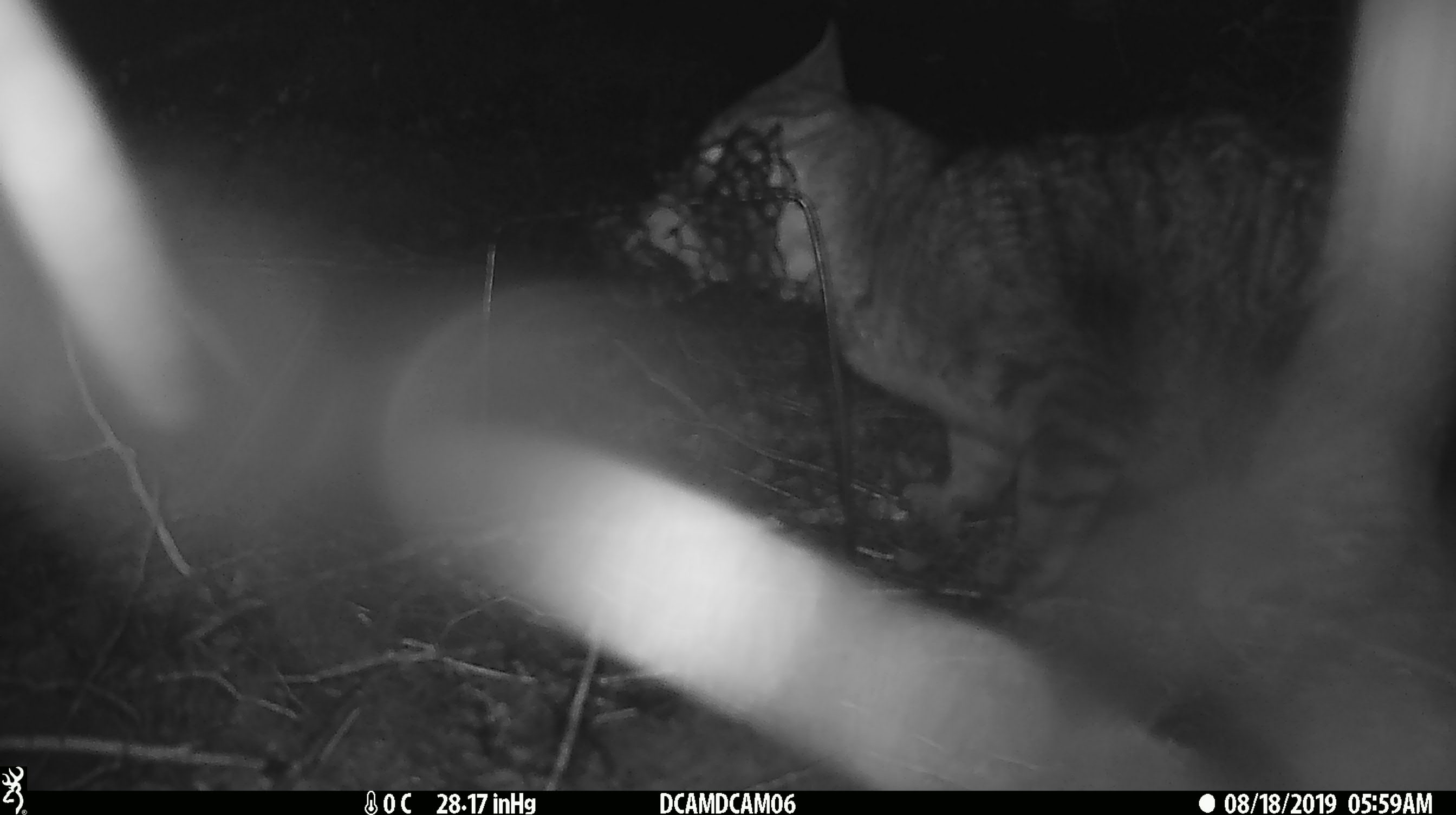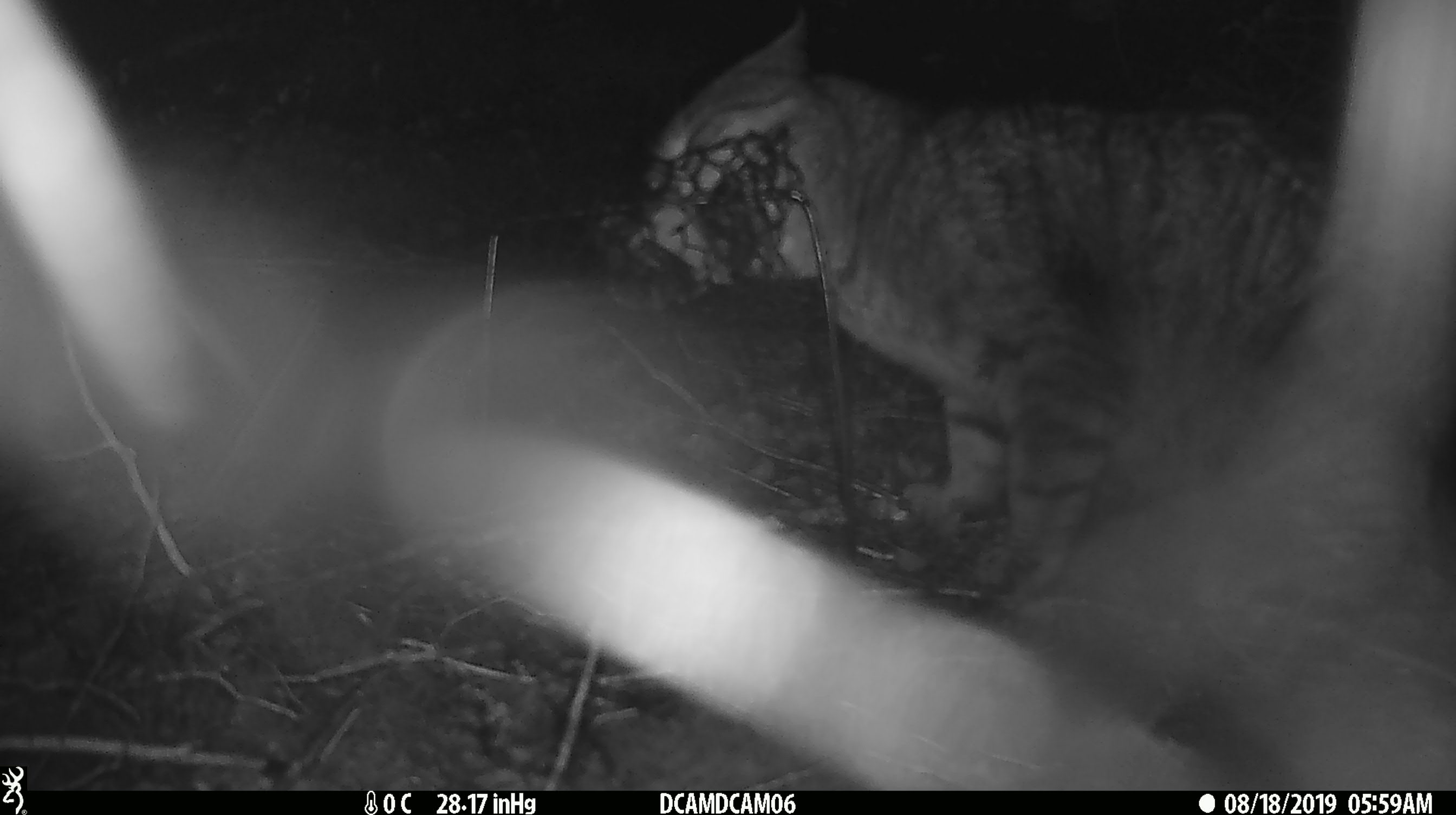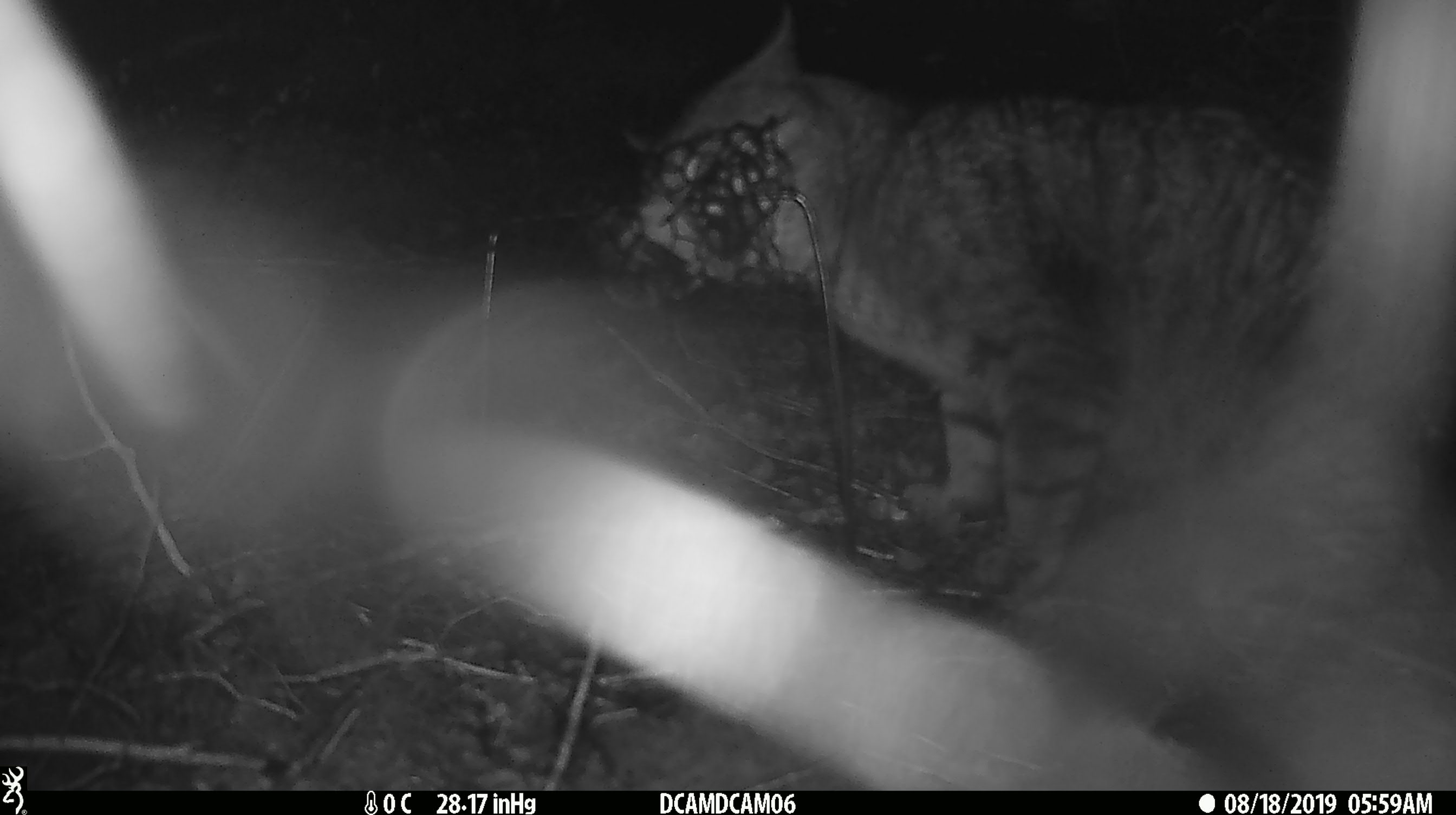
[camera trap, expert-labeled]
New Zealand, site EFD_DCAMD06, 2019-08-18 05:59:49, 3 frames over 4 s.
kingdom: Animalia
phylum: Chordata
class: Mammalia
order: Carnivora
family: Felidae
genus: Felis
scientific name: Felis catus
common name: domestic cat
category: cat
Cat (domestic cat) (Felis catus).